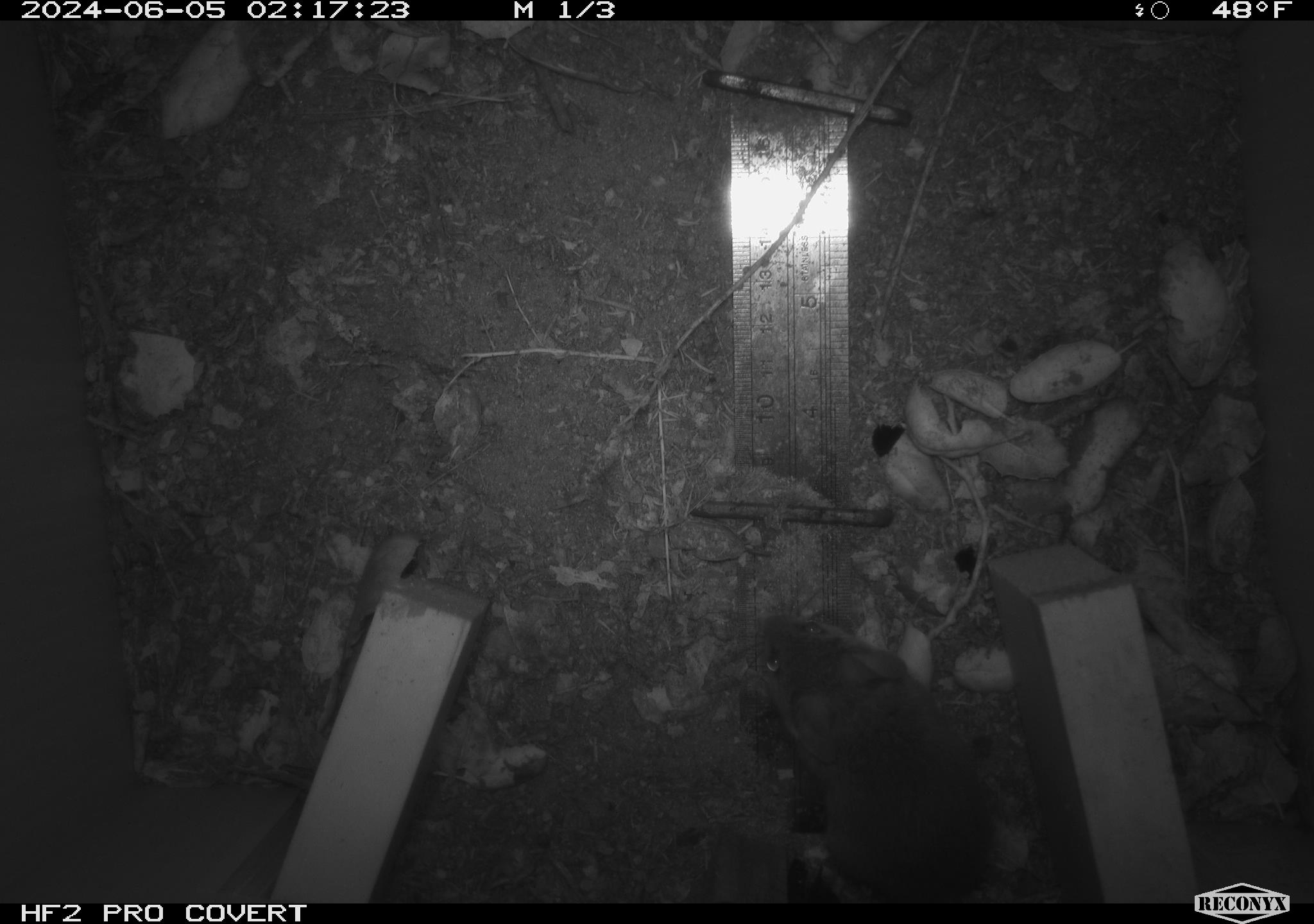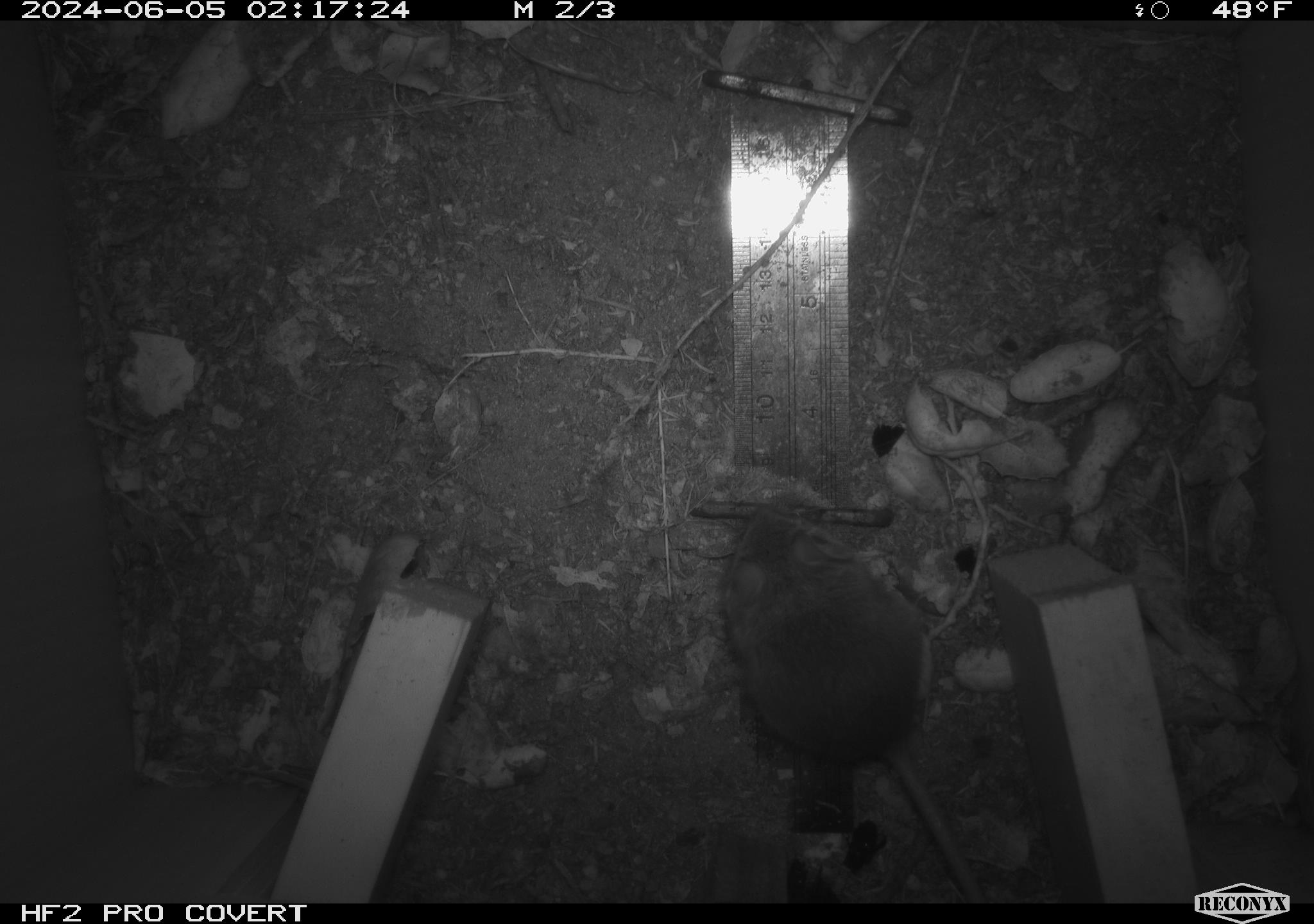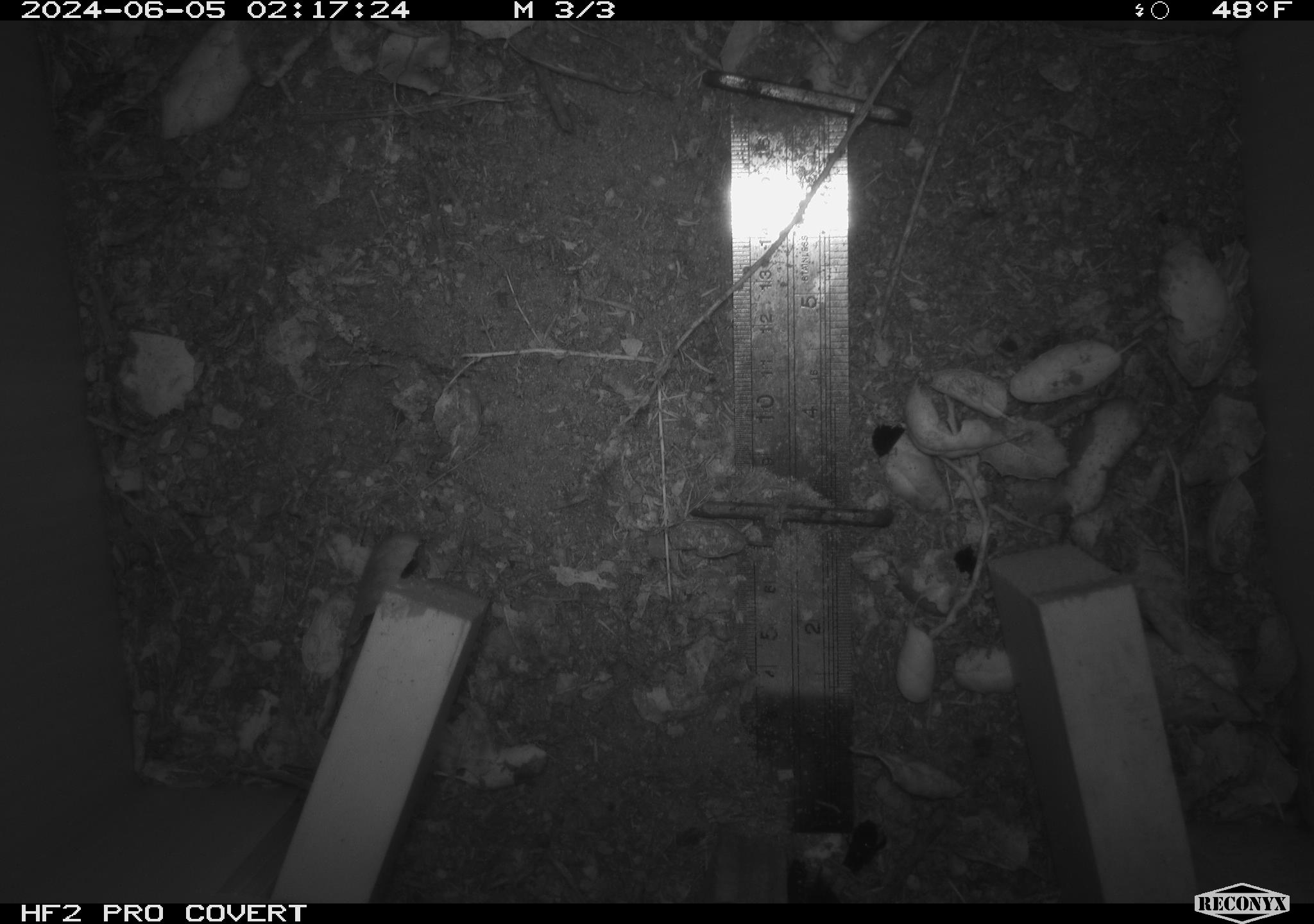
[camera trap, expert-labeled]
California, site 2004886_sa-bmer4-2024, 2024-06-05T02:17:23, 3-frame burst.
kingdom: Animalia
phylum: Chordata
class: Mammalia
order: Rodentia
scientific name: Rodentia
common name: woodrat or rat or mouse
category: woodrat or rat or mouse species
Woodrat or rat or mouse species (woodrat or rat or mouse) (Rodentia).